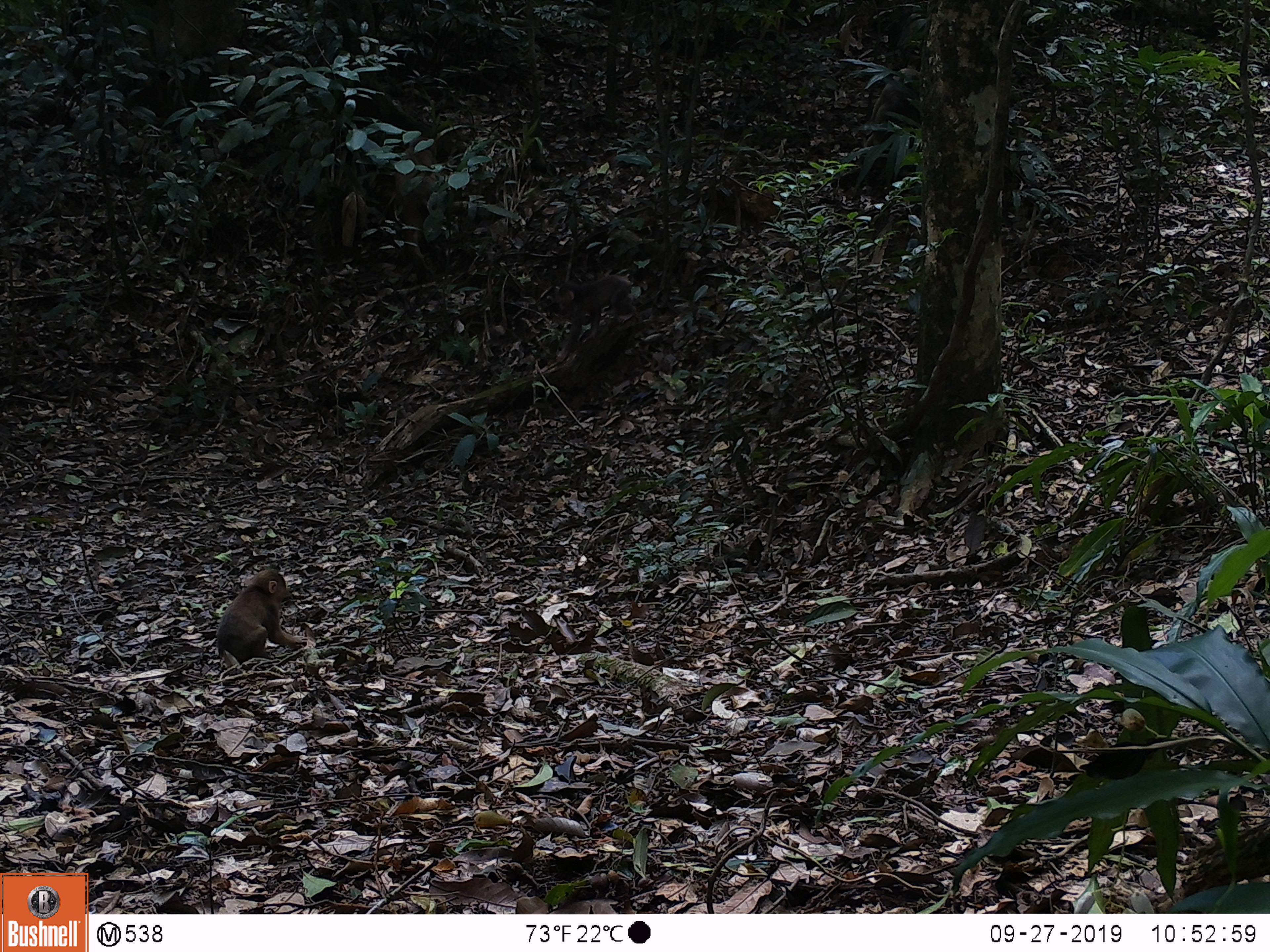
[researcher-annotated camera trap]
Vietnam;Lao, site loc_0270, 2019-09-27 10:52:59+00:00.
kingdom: Animalia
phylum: Chordata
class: Mammalia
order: Primates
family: Cercopithecidae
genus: Macaca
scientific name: Macaca arctoides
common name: stump-tailed macaque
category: stump tailed macaque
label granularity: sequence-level